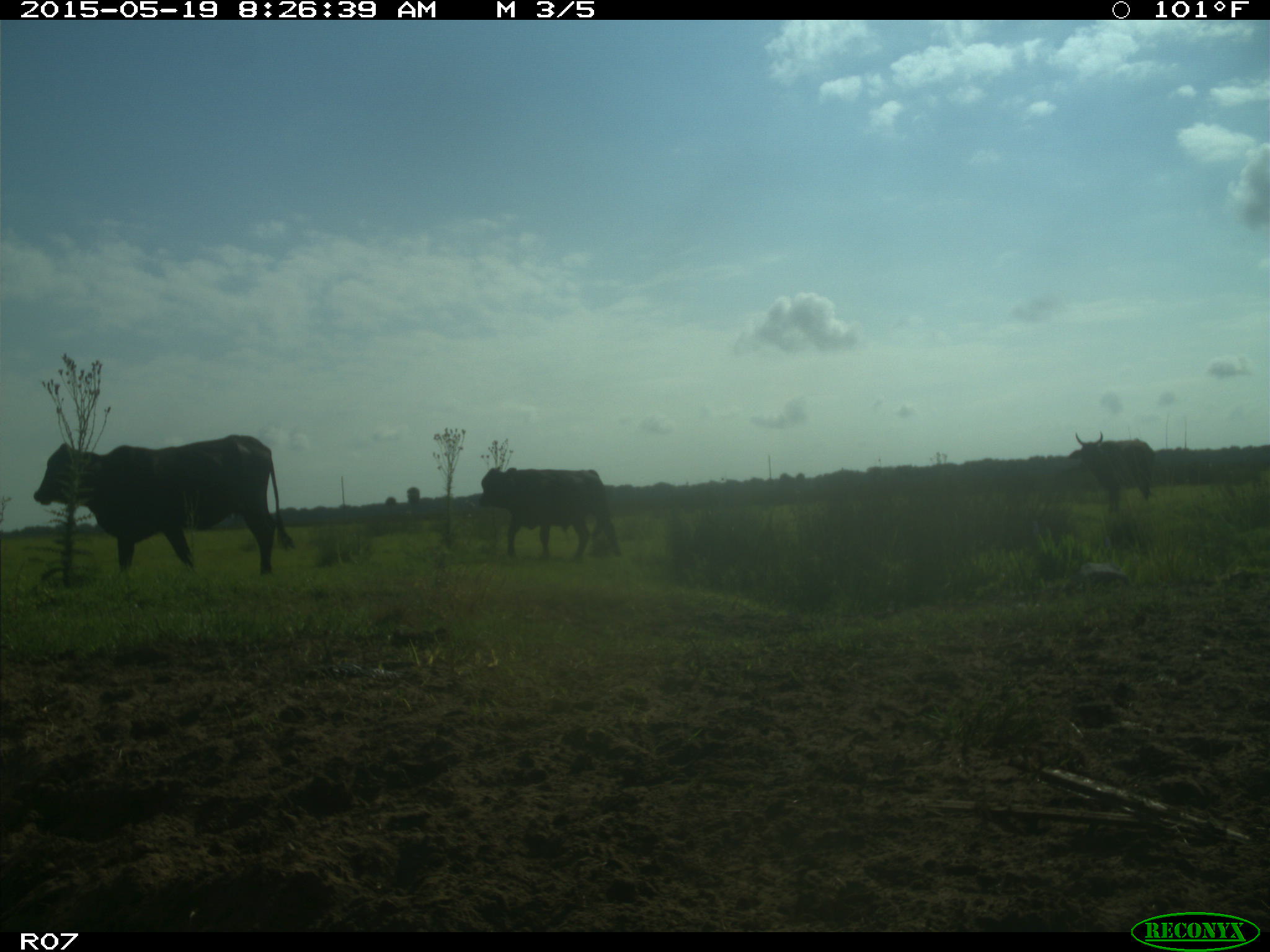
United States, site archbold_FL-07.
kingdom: Animalia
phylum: Chordata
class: Mammalia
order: Artiodactyla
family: Bovidae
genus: Bos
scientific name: Bos taurus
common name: domestic cow